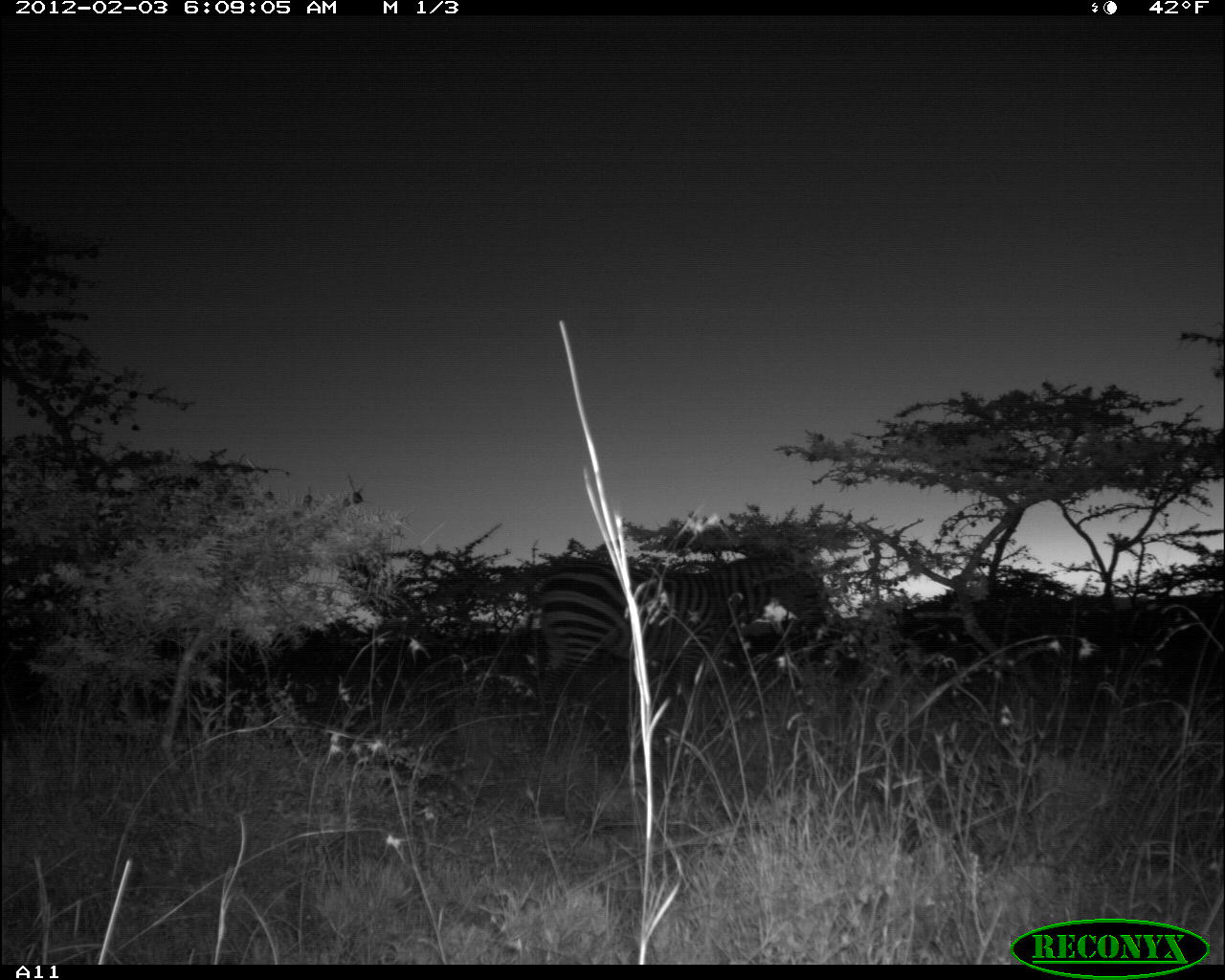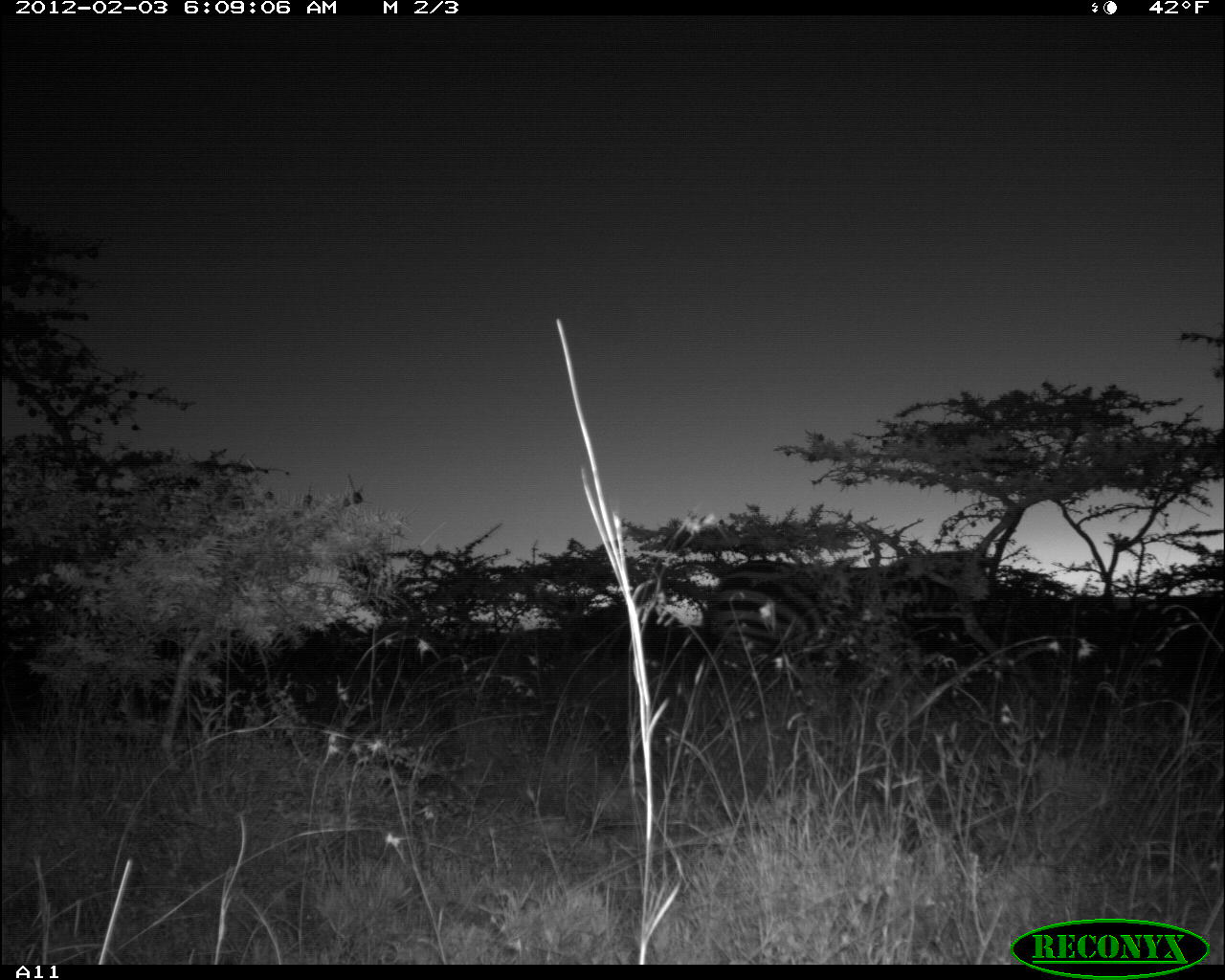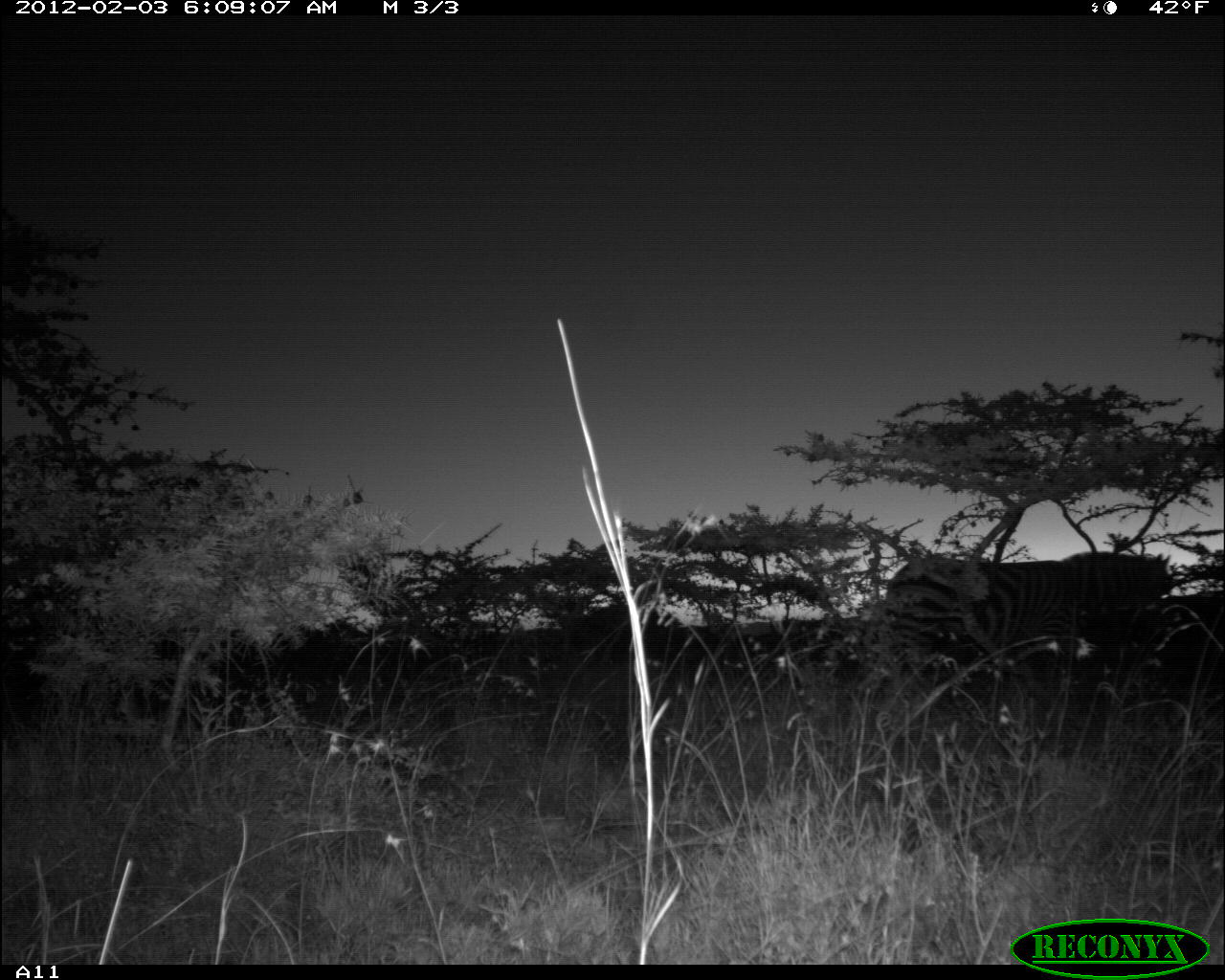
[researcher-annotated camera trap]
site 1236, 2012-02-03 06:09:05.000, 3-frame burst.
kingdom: Animalia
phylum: Chordata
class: Mammalia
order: Perissodactyla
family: Equidae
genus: Equus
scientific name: Equus quagga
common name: plains zebra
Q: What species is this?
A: Equus quagga (plains zebra).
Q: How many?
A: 1.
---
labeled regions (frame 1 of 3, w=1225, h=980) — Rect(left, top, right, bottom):
equus quagga: Rect(536, 547, 833, 674)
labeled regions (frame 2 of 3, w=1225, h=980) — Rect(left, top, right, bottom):
equus quagga: Rect(653, 540, 948, 718)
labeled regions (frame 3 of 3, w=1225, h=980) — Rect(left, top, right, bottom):
equus quagga: Rect(882, 550, 1172, 700)